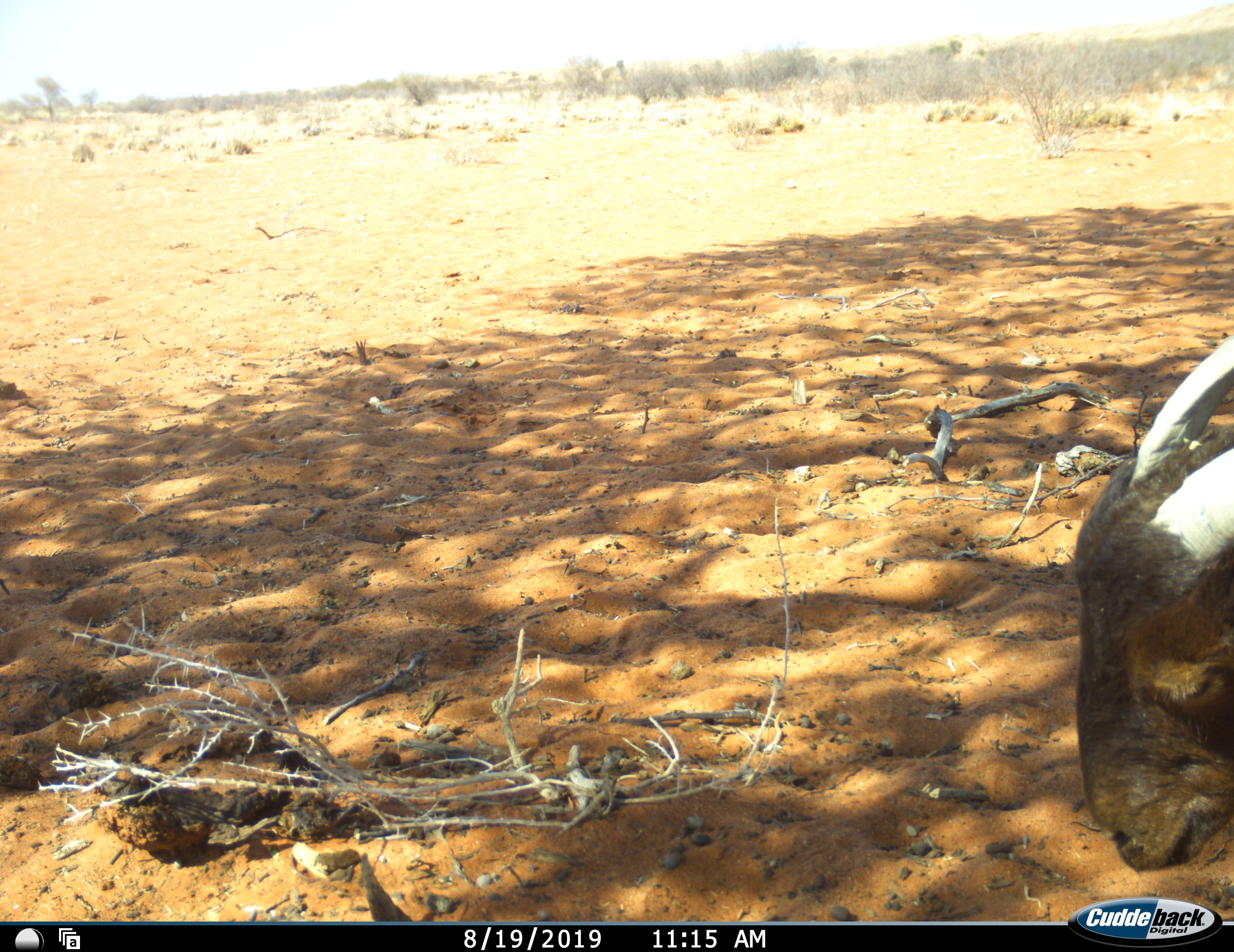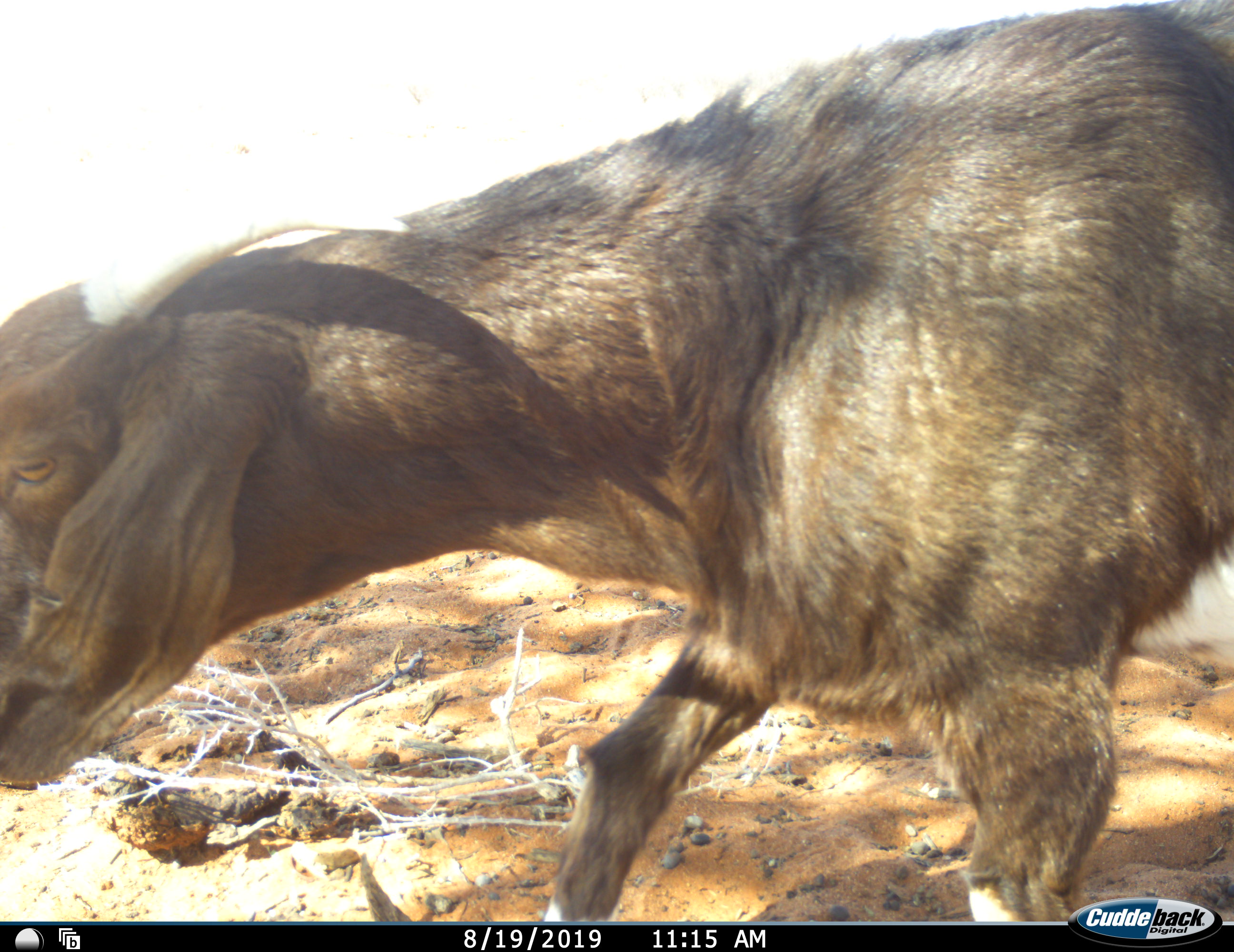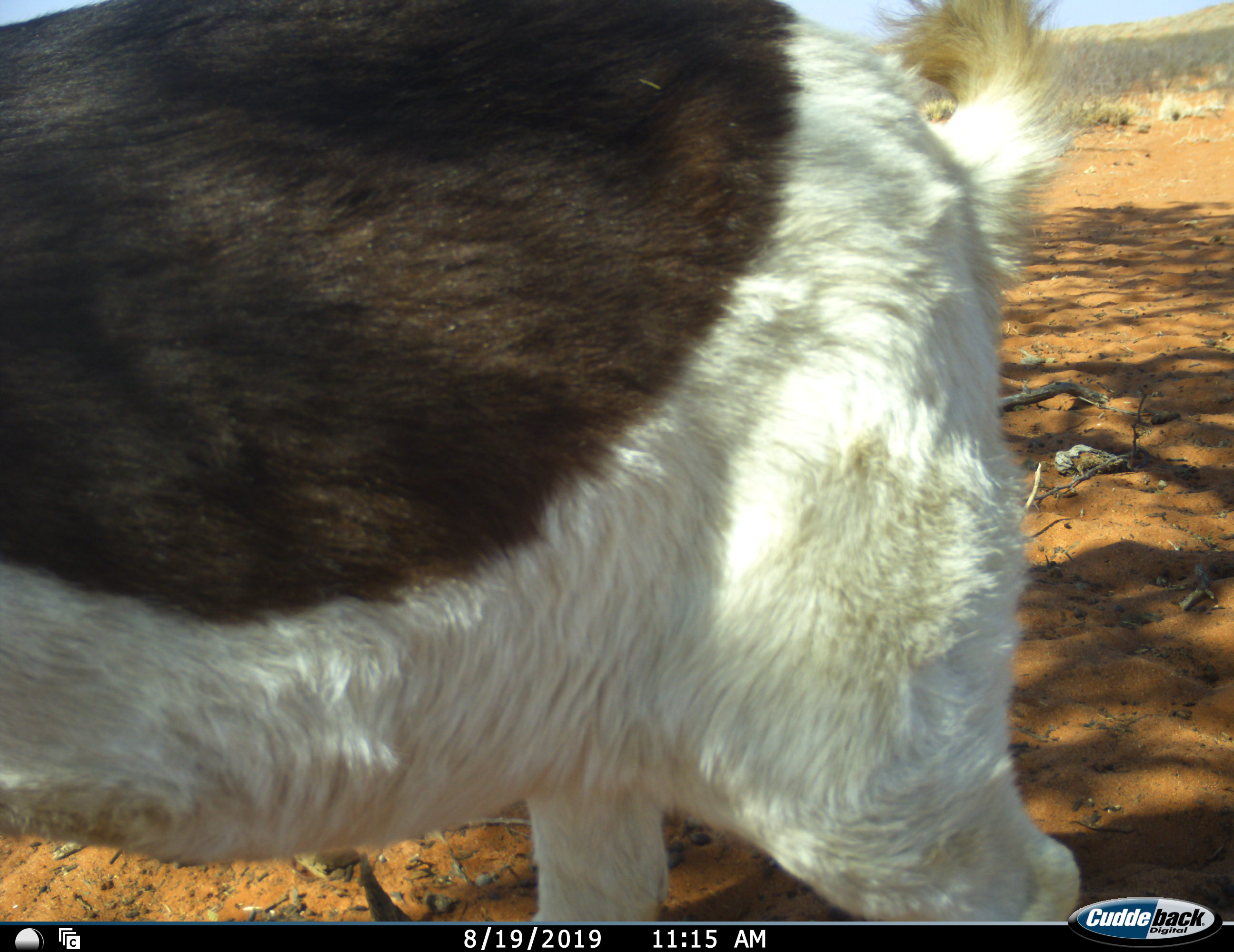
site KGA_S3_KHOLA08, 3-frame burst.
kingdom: Animalia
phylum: Chordata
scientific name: Vertebrata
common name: domestic animal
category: domesticanimal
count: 1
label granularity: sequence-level